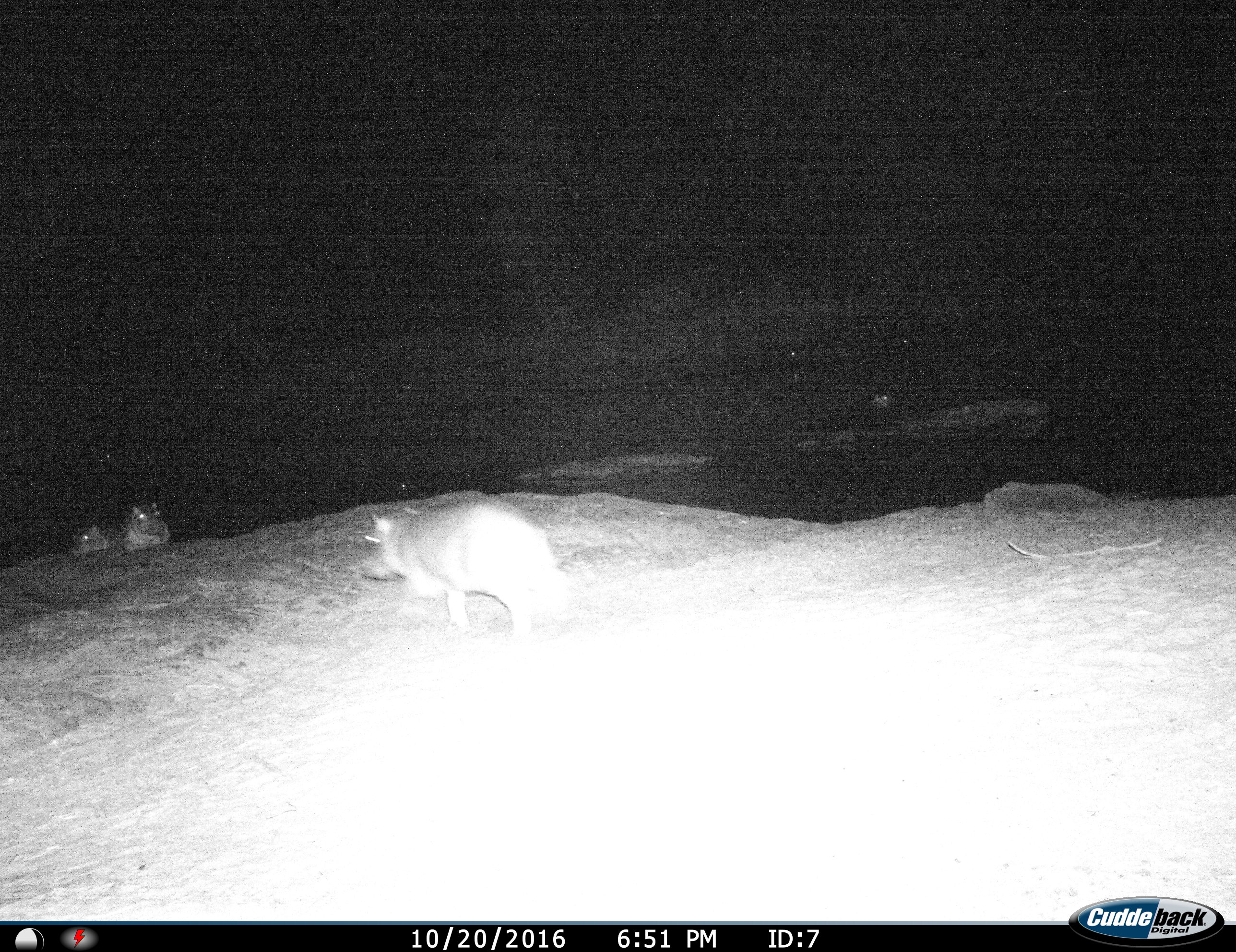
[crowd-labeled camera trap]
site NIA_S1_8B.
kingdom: Animalia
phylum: Chordata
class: Mammalia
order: Artiodactyla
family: Hippopotamidae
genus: Hippopotamus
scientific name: Hippopotamus amphibius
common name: hippopotamus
Hippopotamus (Hippopotamus amphibius), count 4. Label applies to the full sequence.